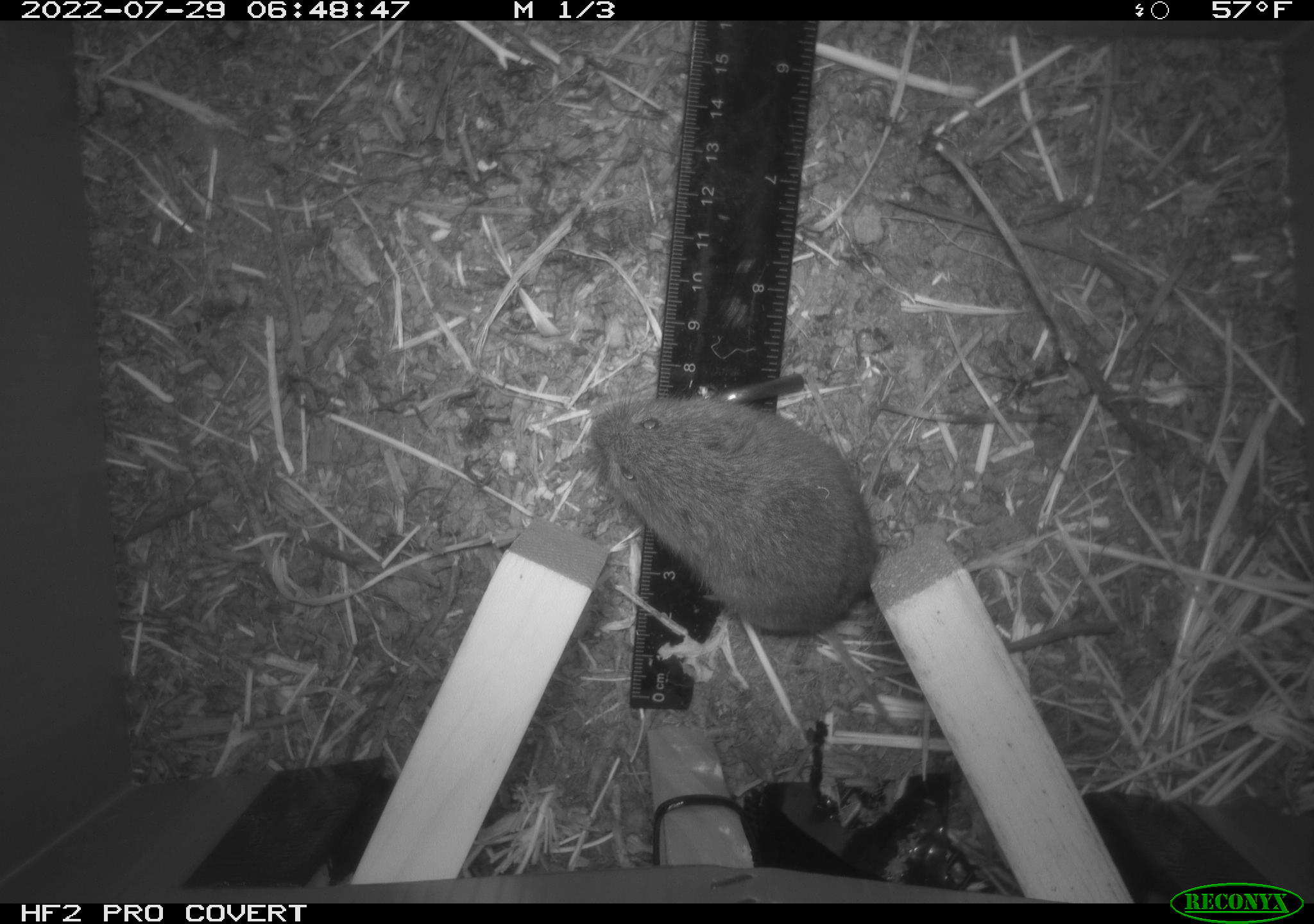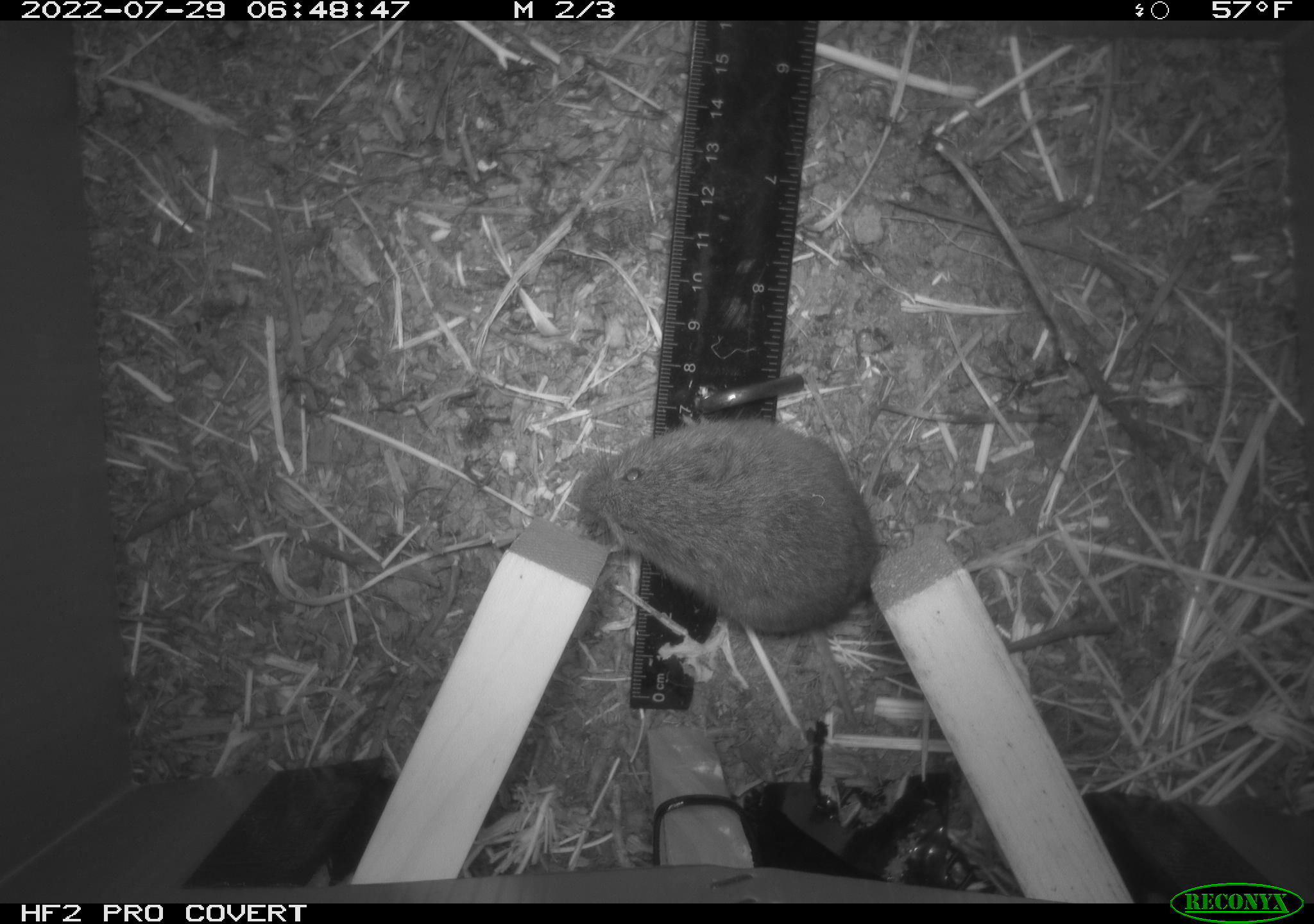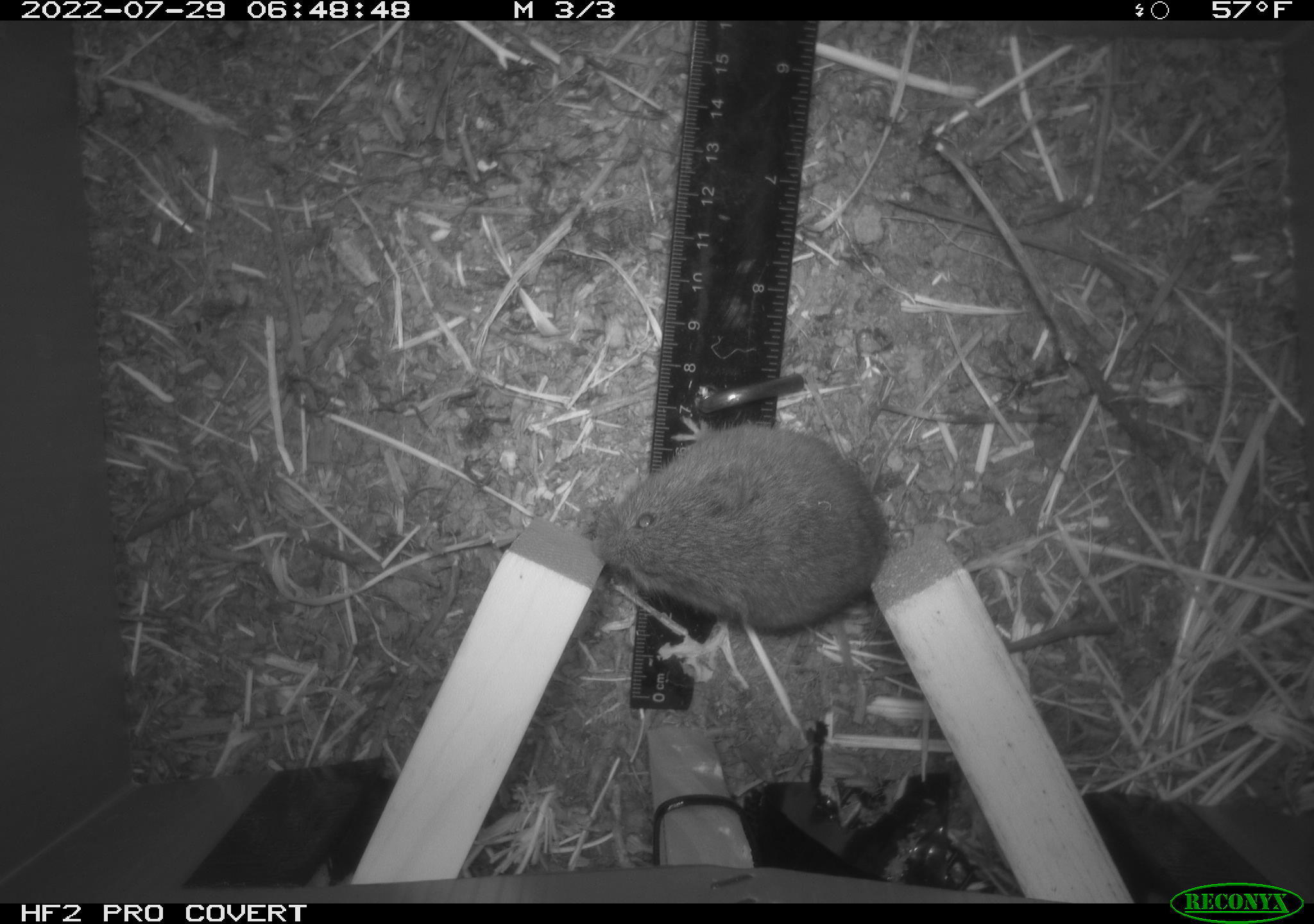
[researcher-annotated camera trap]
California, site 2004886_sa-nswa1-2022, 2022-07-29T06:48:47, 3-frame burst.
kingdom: Animalia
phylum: Chordata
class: Mammalia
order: Rodentia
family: Cricetidae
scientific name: Cricetidae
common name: hamsters, voles, lemmings, and allies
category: cricetidae family